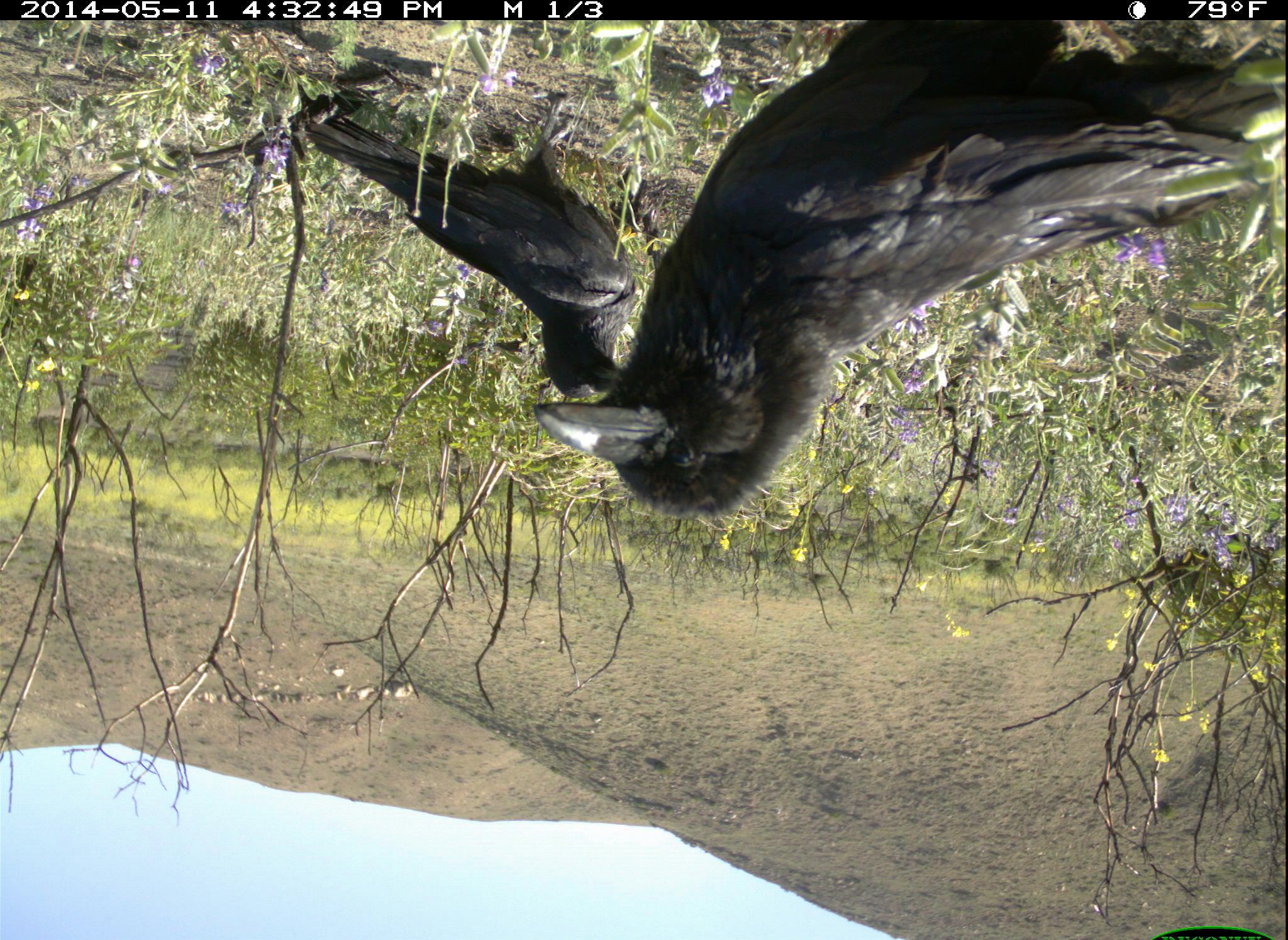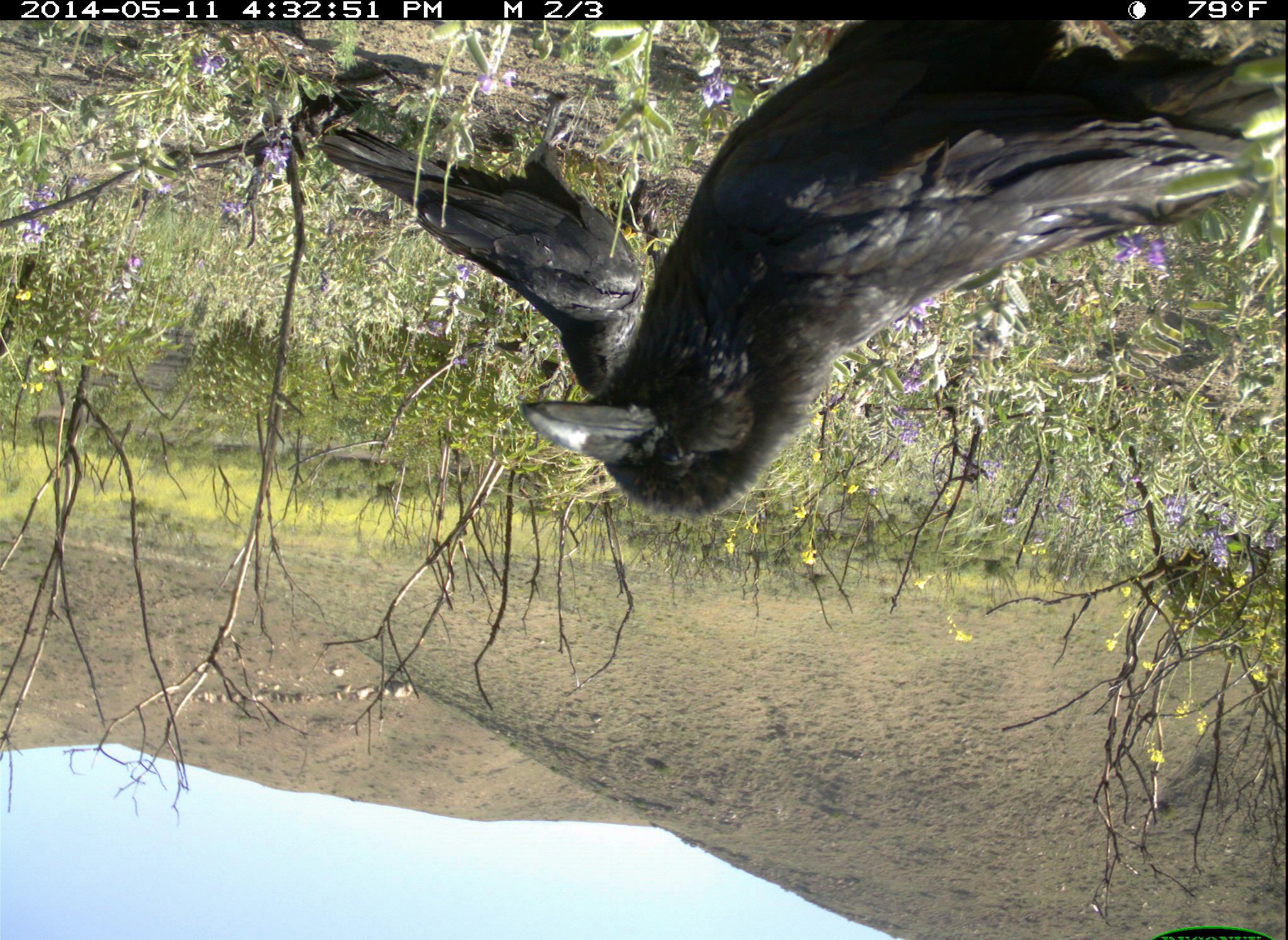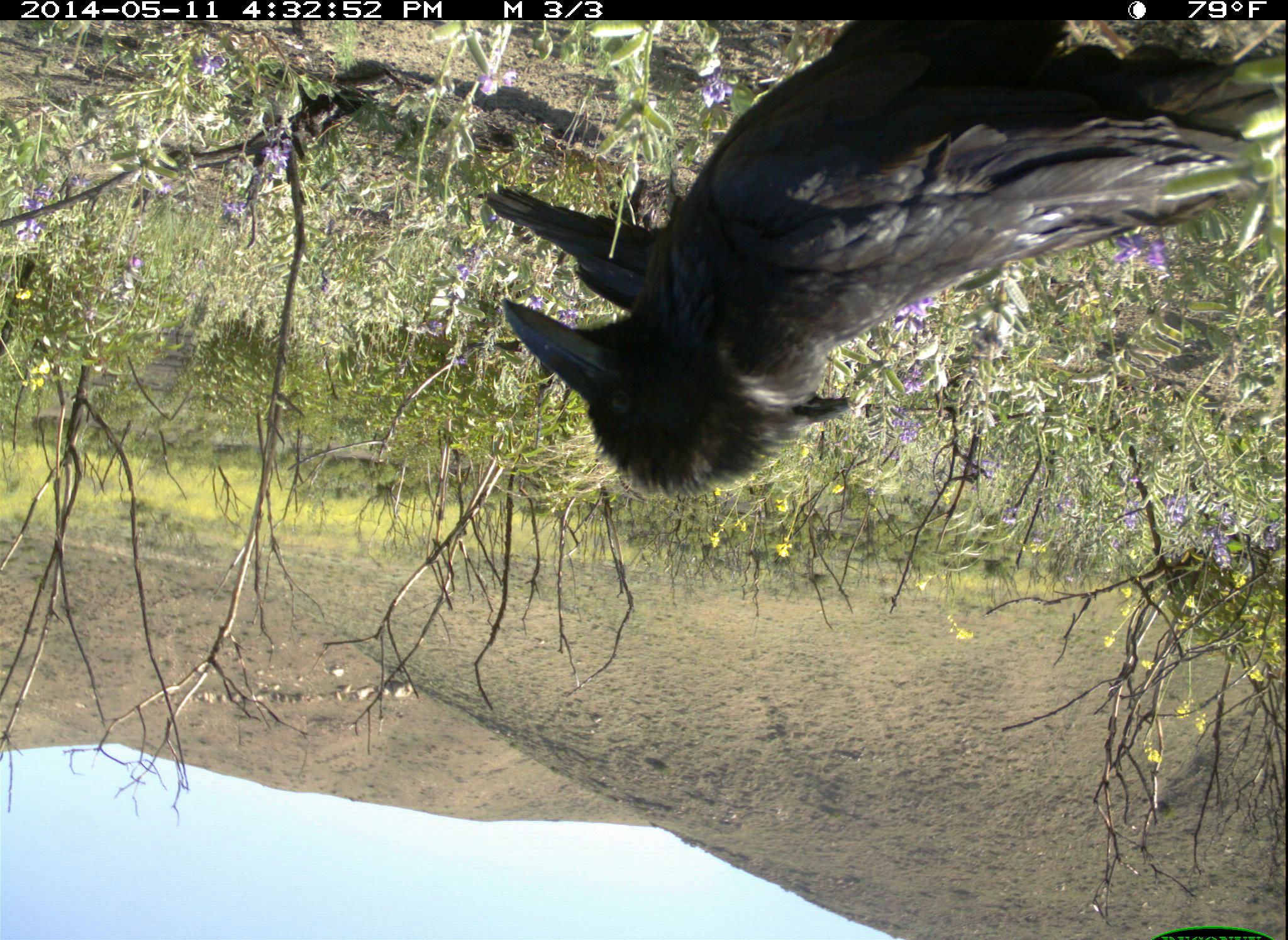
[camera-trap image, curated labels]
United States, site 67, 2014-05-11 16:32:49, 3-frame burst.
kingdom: Animalia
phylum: Chordata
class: Aves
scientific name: Aves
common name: bird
Bird (Aves).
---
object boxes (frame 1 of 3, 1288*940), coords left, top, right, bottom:
bird: 529, 19, 1286, 521; 302, 103, 640, 410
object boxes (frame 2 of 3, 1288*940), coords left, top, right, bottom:
bird: 513, 21, 1287, 537; 309, 87, 654, 395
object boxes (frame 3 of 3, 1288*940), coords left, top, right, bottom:
bird: 505, 22, 1286, 503; 475, 181, 687, 314